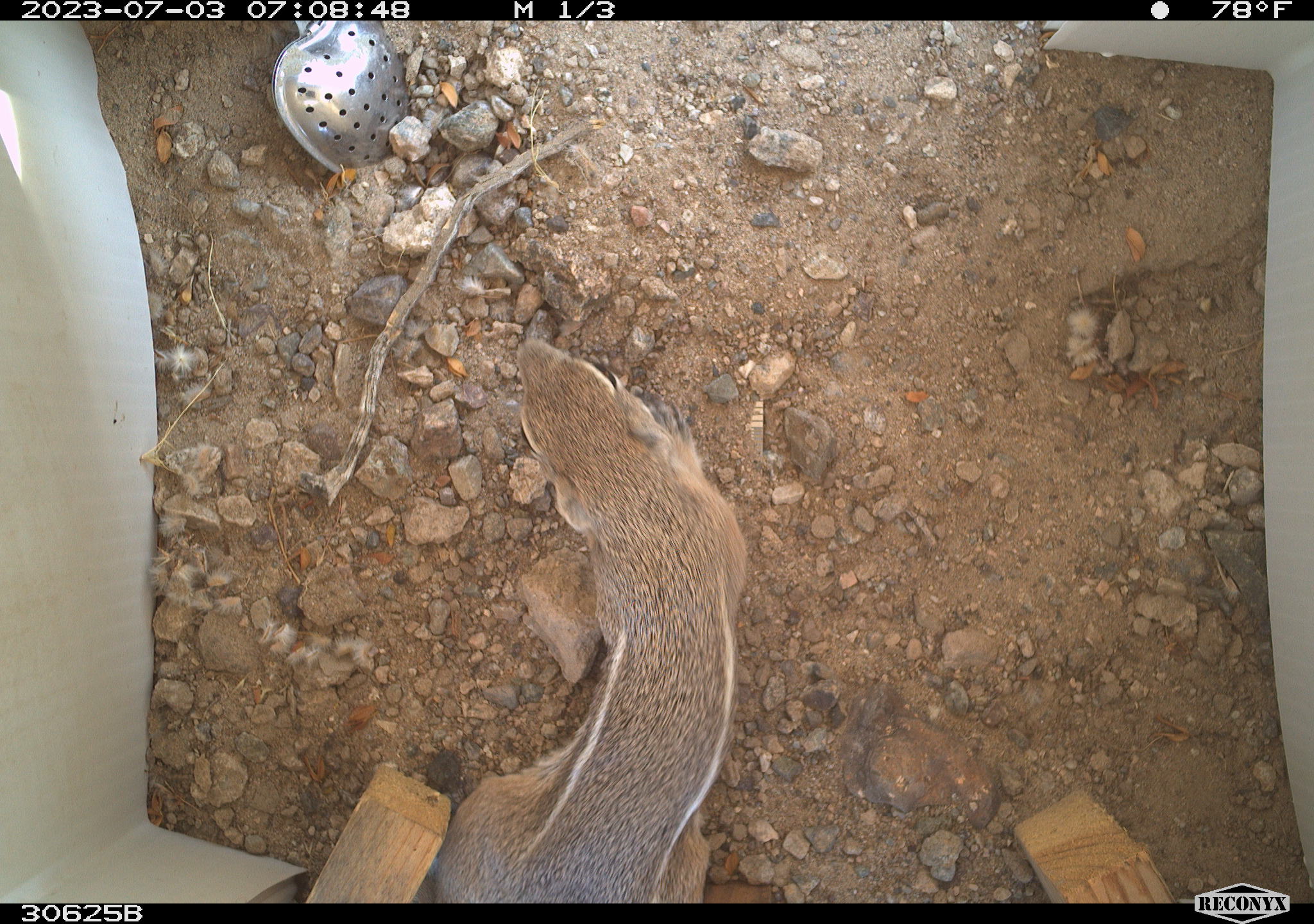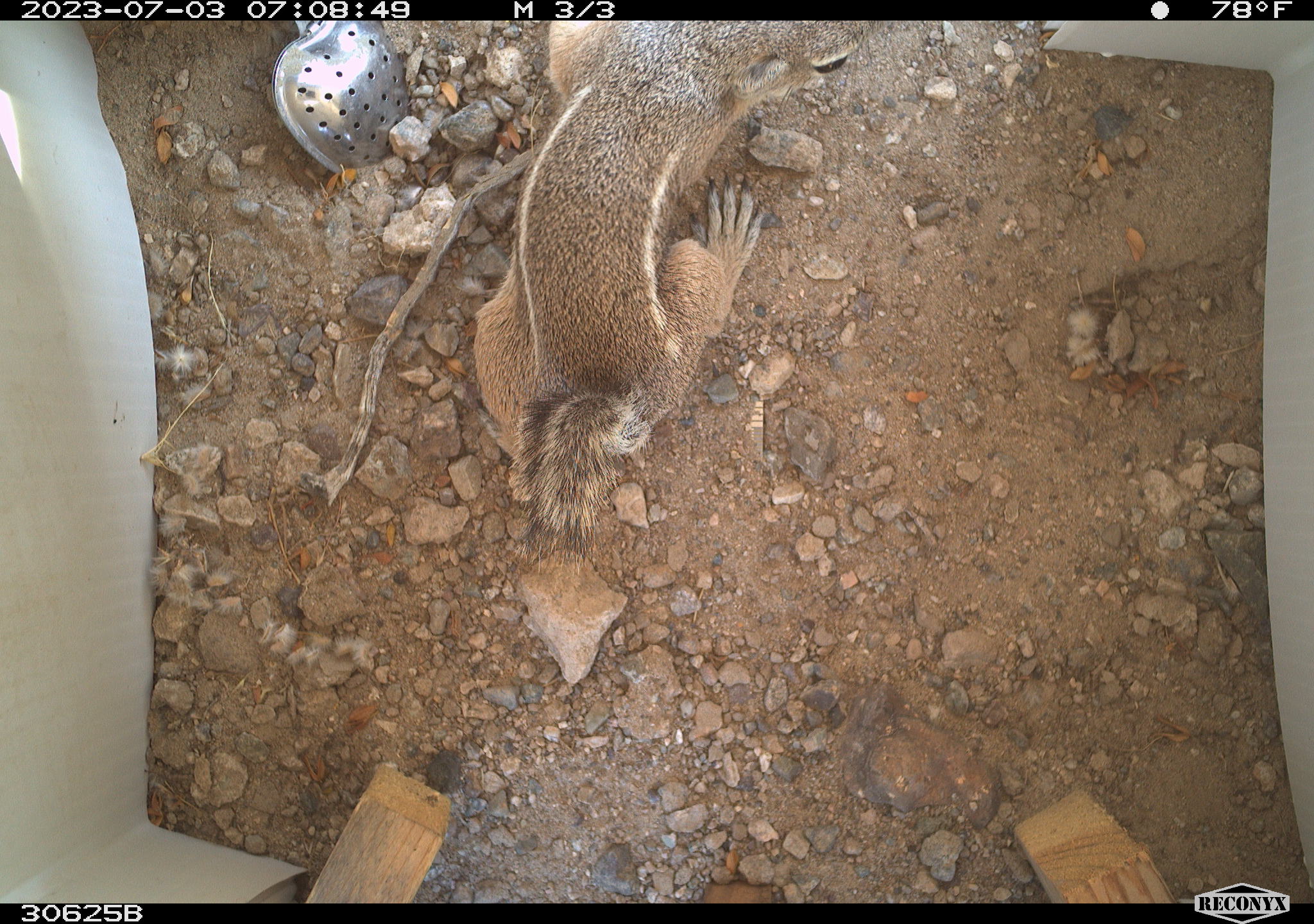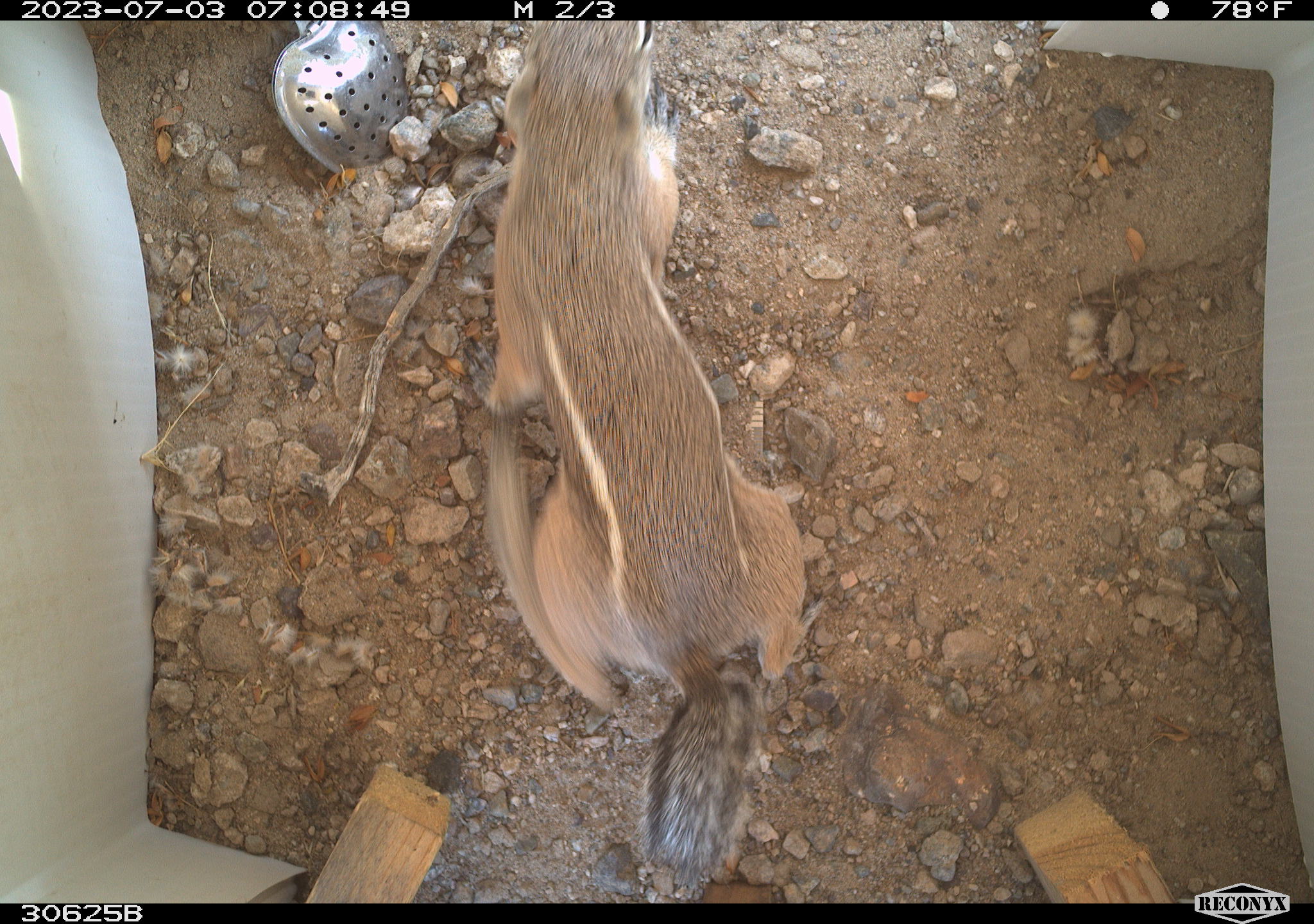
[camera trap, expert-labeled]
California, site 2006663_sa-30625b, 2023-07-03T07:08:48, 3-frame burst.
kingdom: Animalia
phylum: Chordata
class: Mammalia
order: Rodentia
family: Sciuridae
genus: Ammospermophilus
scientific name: Ammospermophilus leucurus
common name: white-tailed antelope squirrel